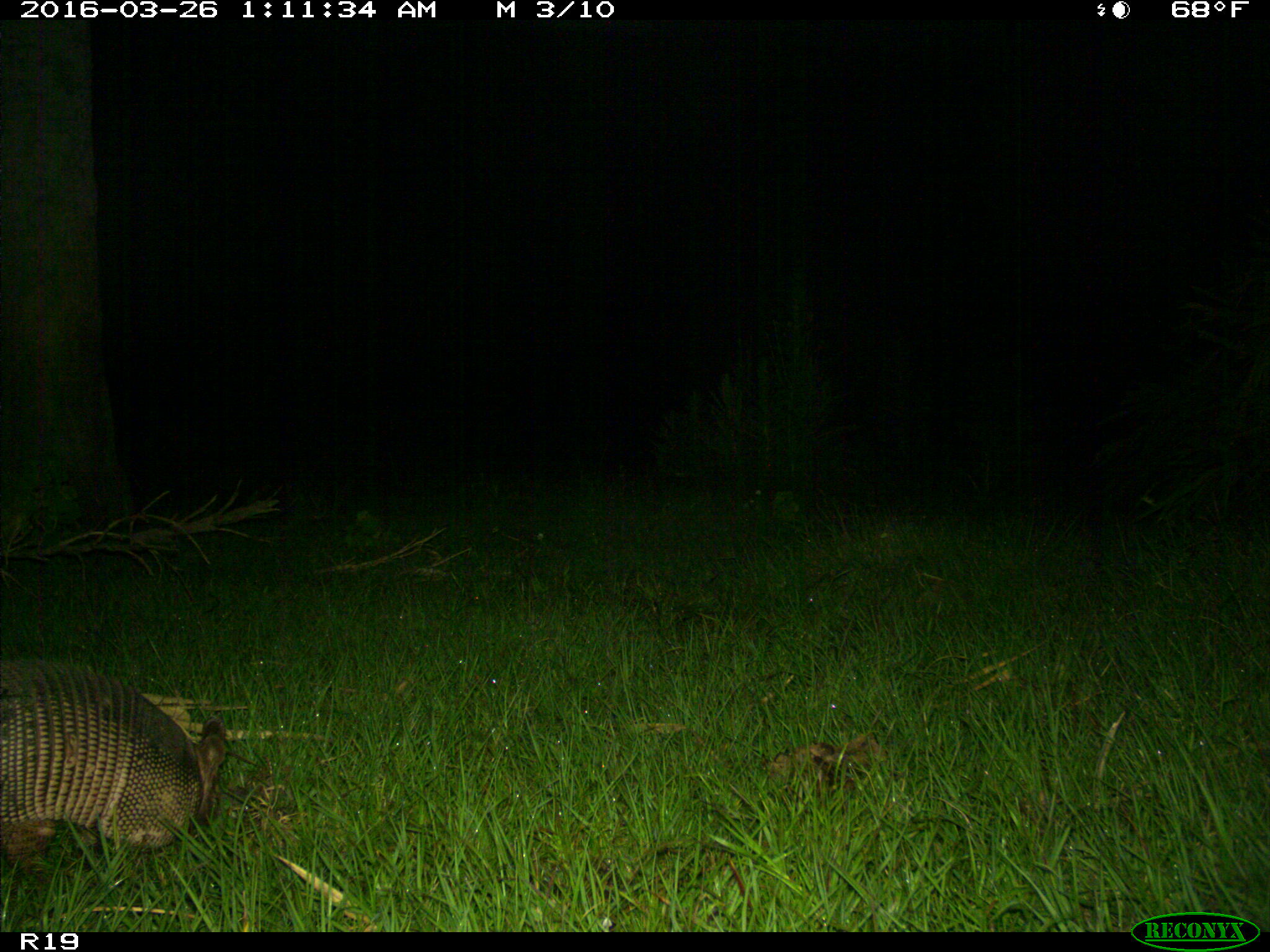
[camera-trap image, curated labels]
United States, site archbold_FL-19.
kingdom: Animalia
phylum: Chordata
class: Mammalia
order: Cingulata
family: Dasypodidae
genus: Dasypus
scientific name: Dasypus novemcinctus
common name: nine-banded armadillo